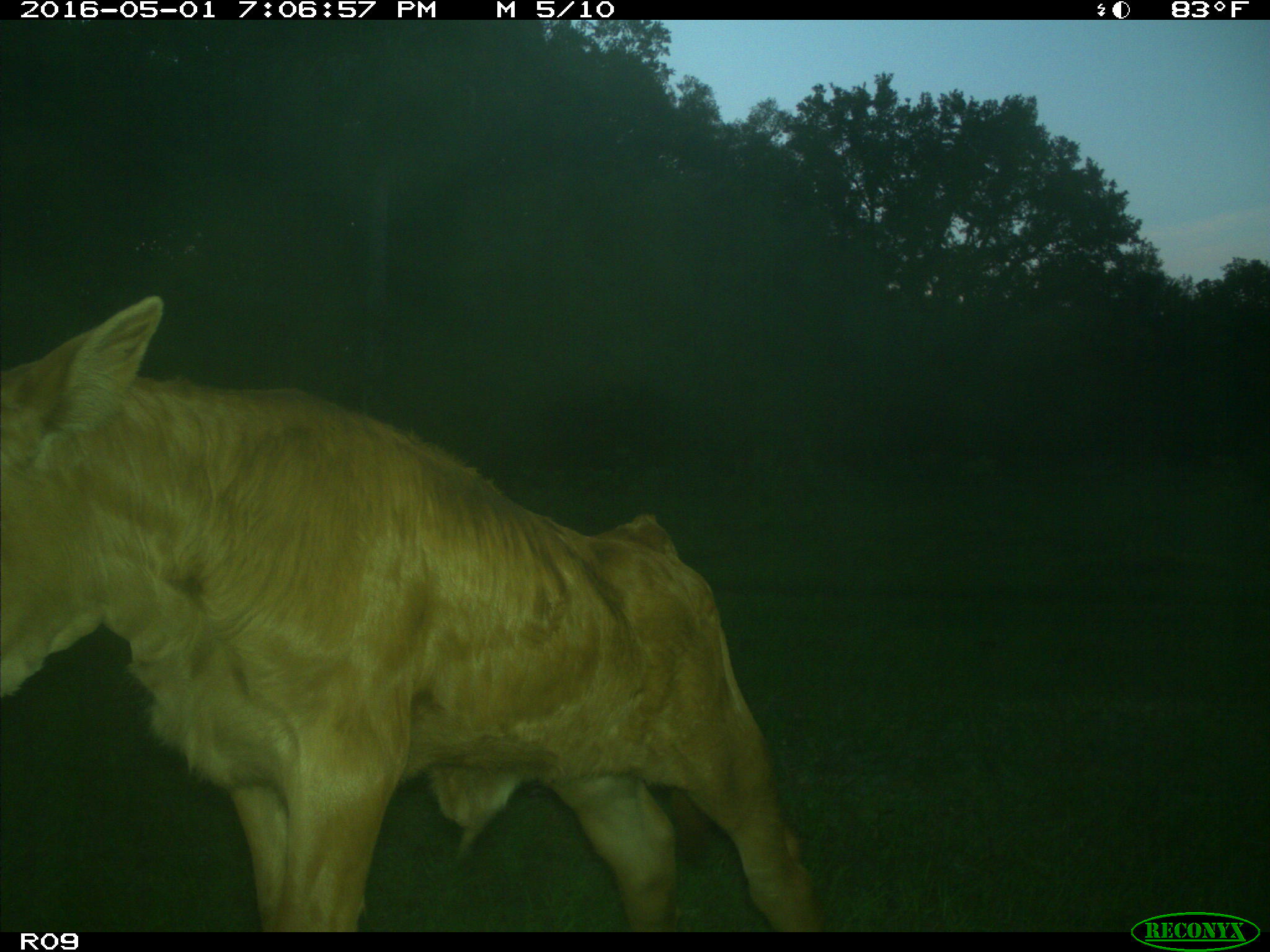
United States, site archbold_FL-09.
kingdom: Animalia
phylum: Chordata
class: Mammalia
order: Artiodactyla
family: Bovidae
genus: Bos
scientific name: Bos taurus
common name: domestic cow